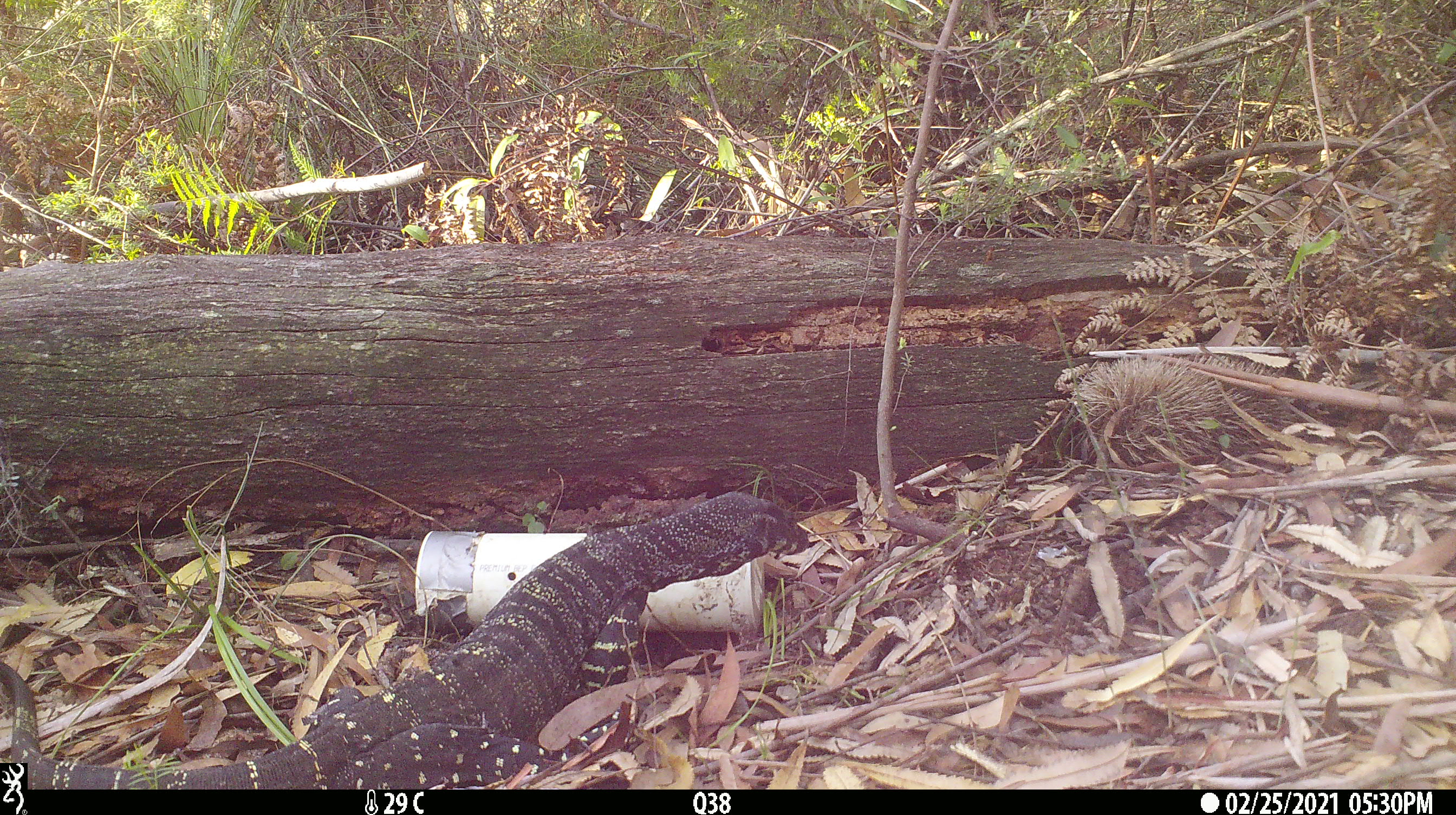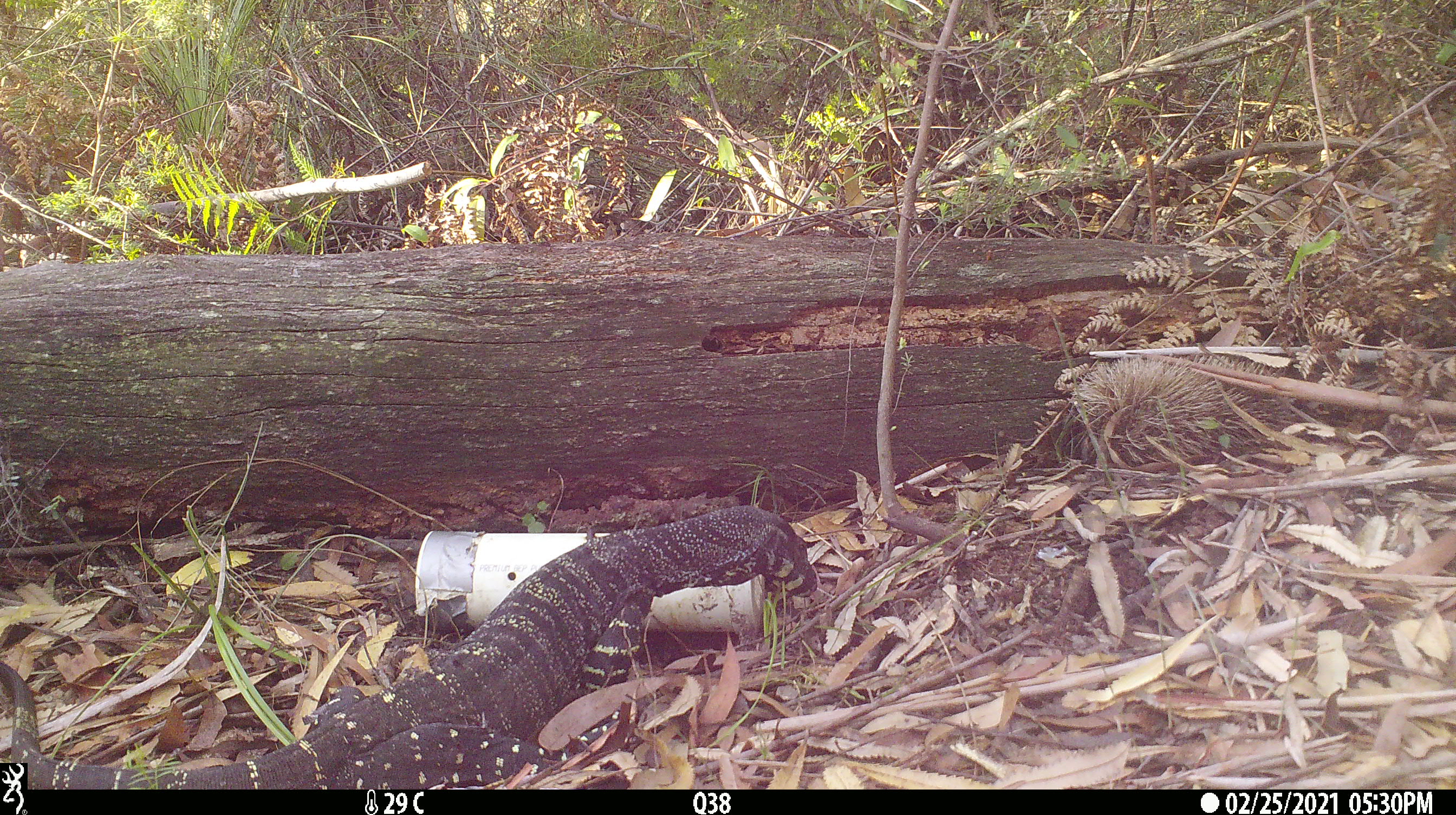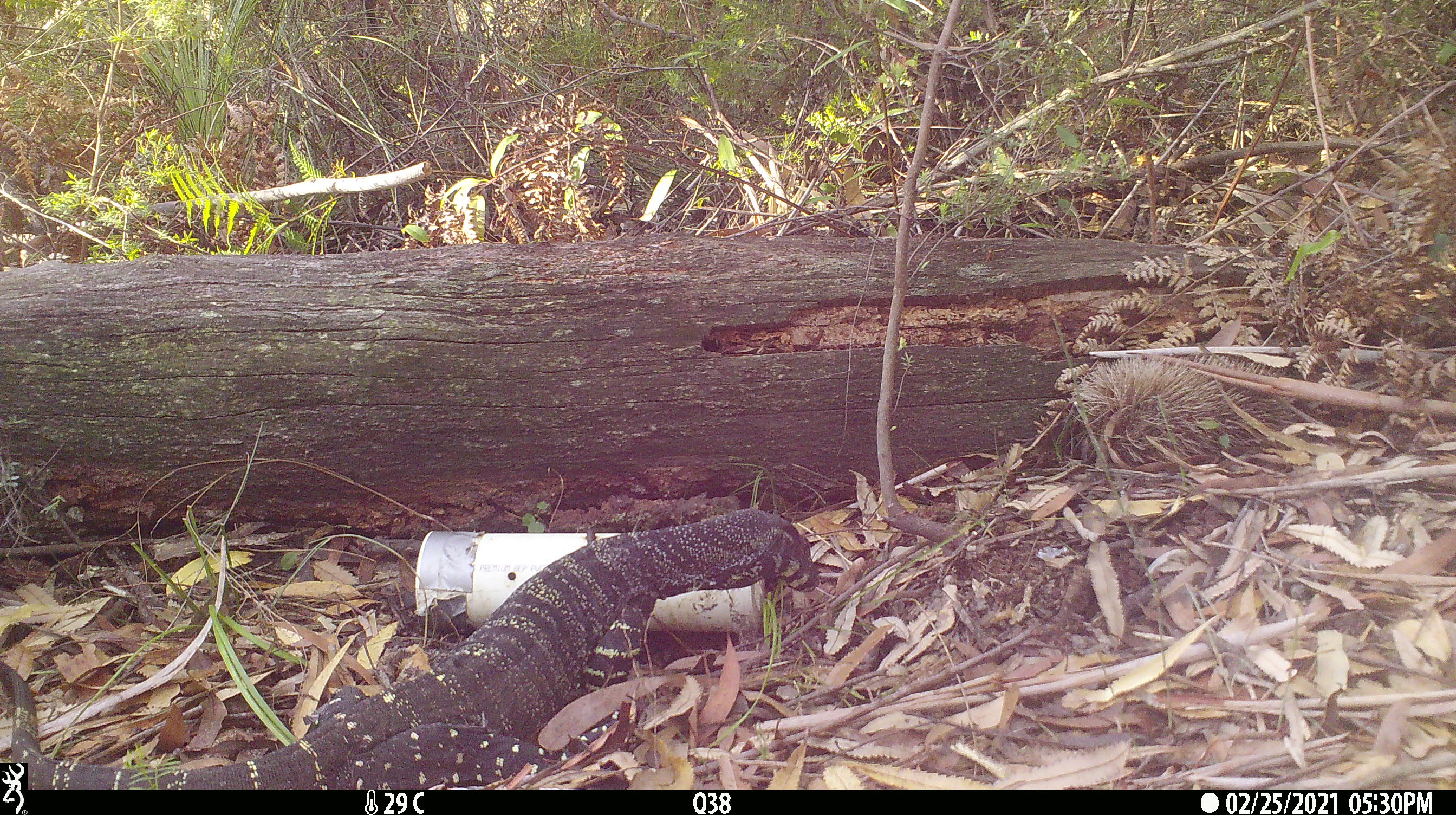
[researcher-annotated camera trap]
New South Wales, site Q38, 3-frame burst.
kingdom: Animalia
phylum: Chordata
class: Reptilia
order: Squamata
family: Varanidae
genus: Varanus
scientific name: Varanus varius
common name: lace monitor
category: goanna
Goanna (lace monitor) (Varanus varius).